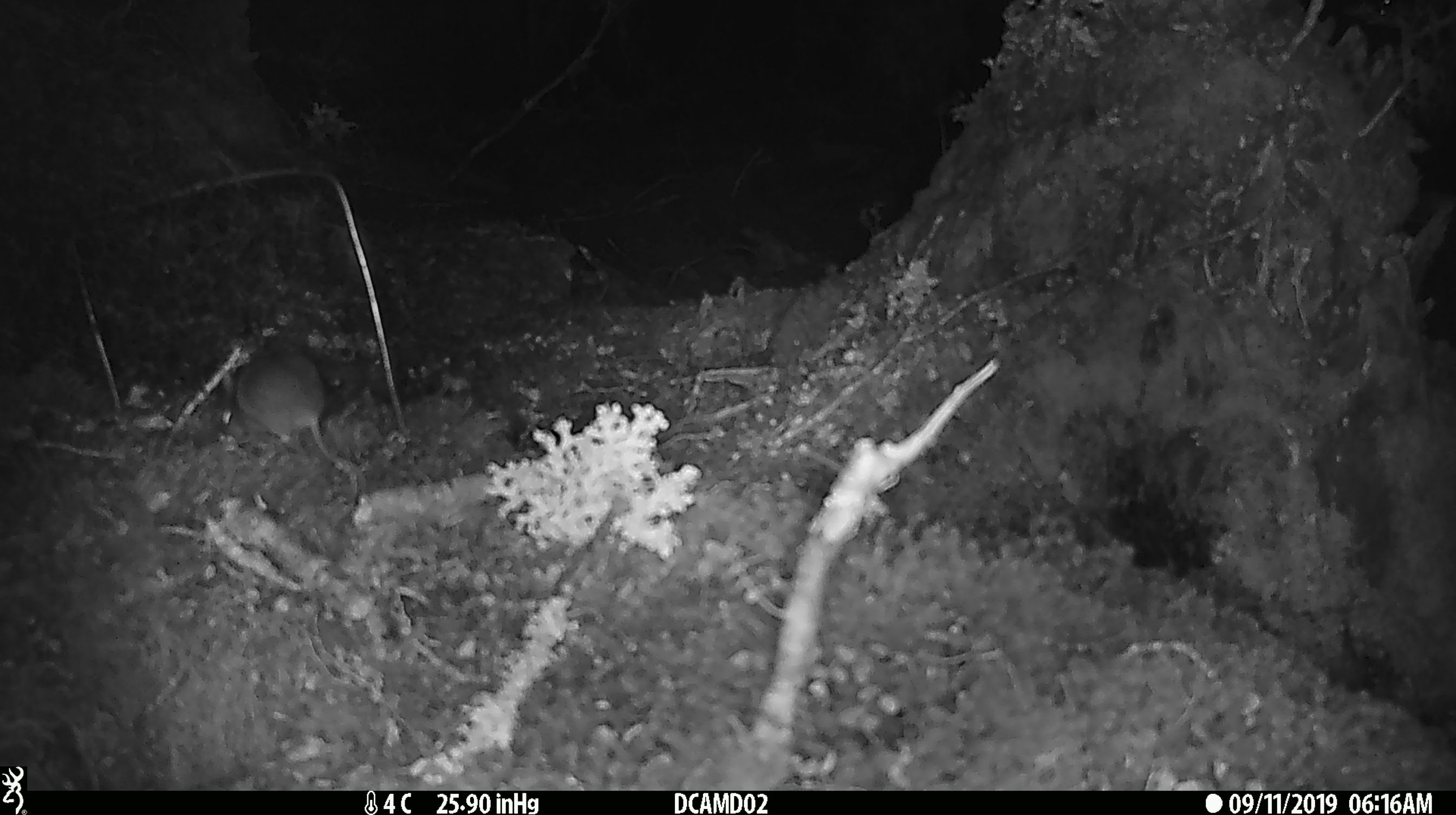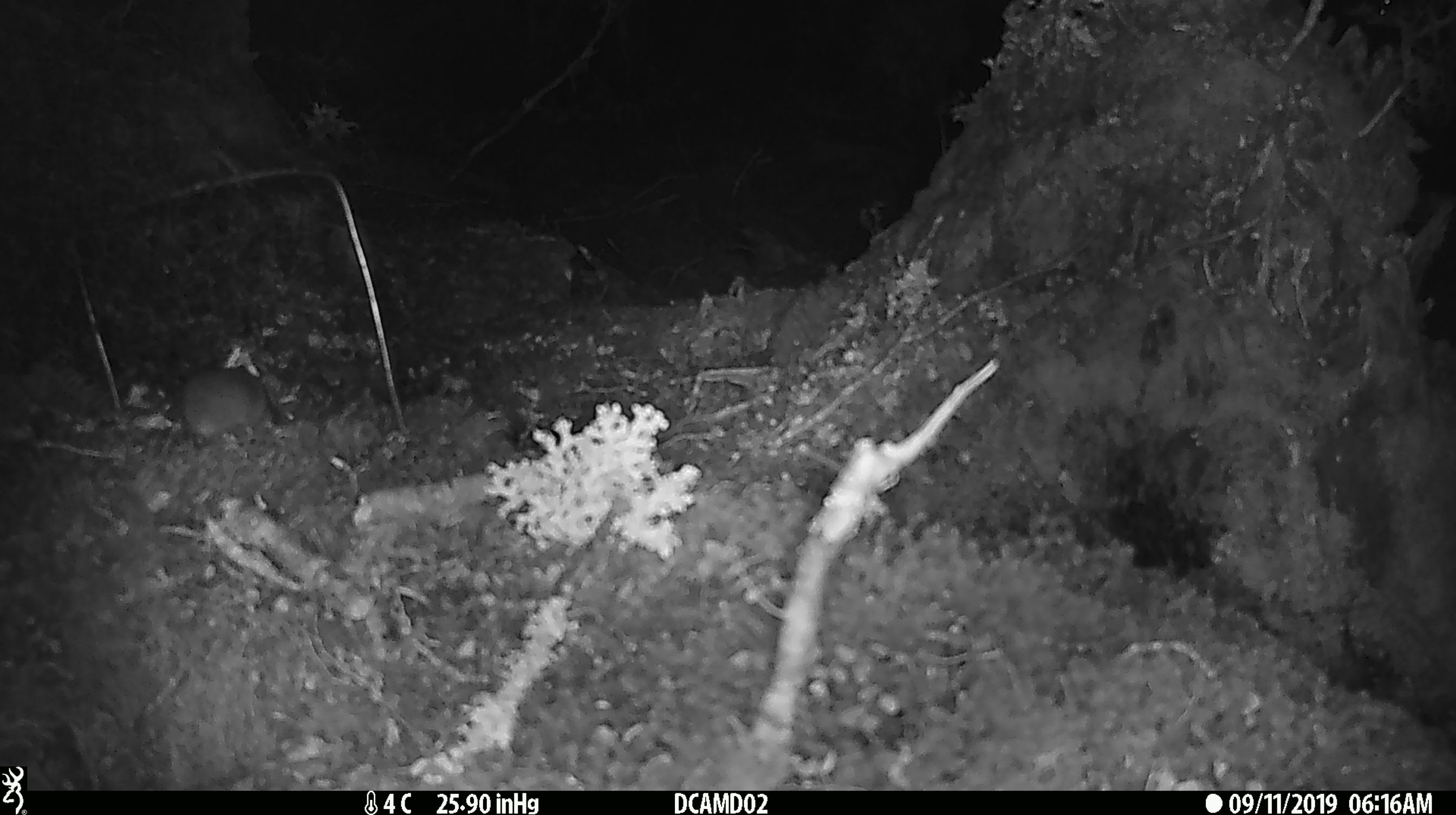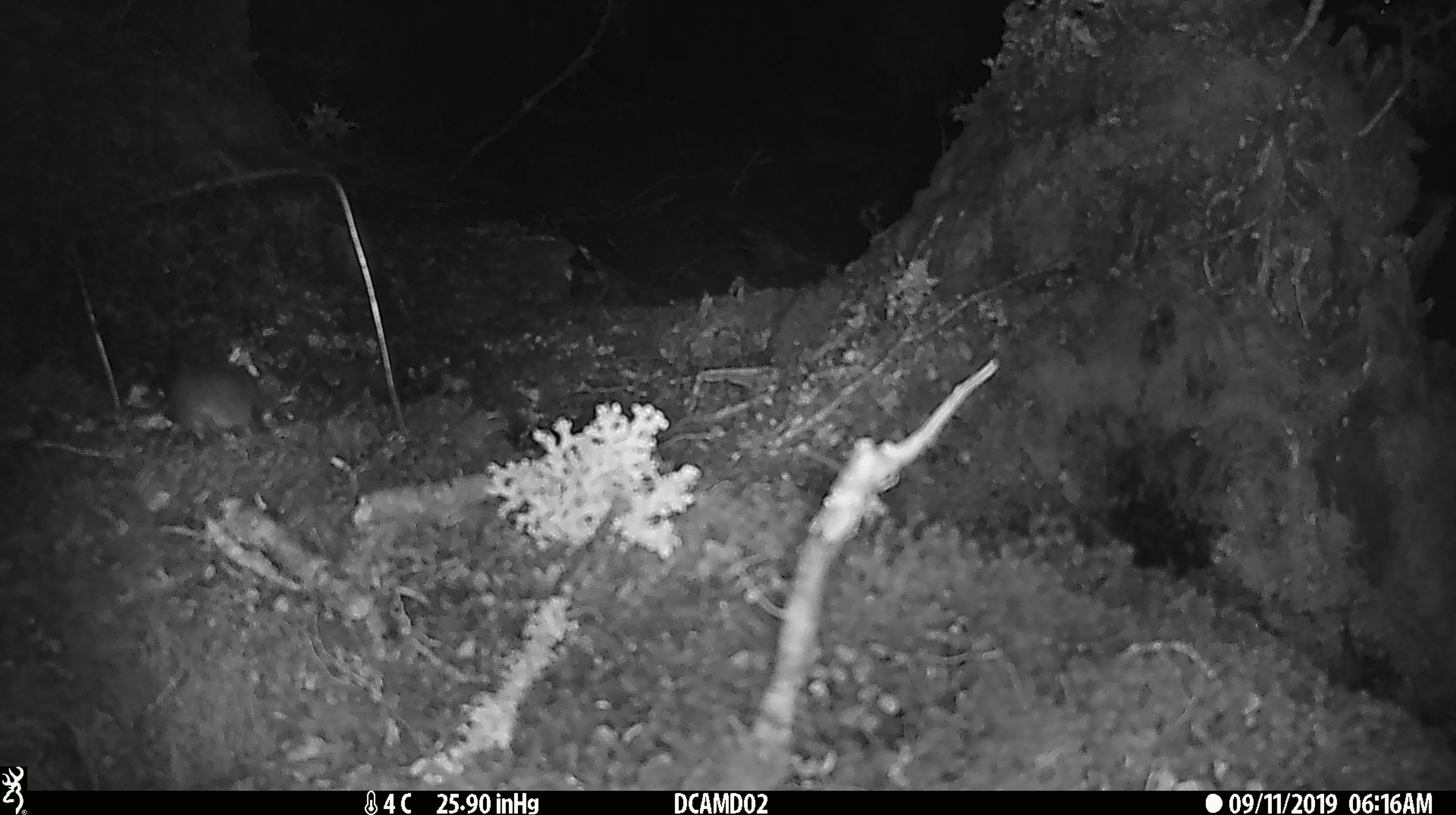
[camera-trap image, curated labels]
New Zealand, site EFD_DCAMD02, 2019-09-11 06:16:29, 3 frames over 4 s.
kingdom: Animalia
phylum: Chordata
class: Mammalia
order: Rodentia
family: Muridae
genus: Mus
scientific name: Mus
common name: mouse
Mouse (Mus).